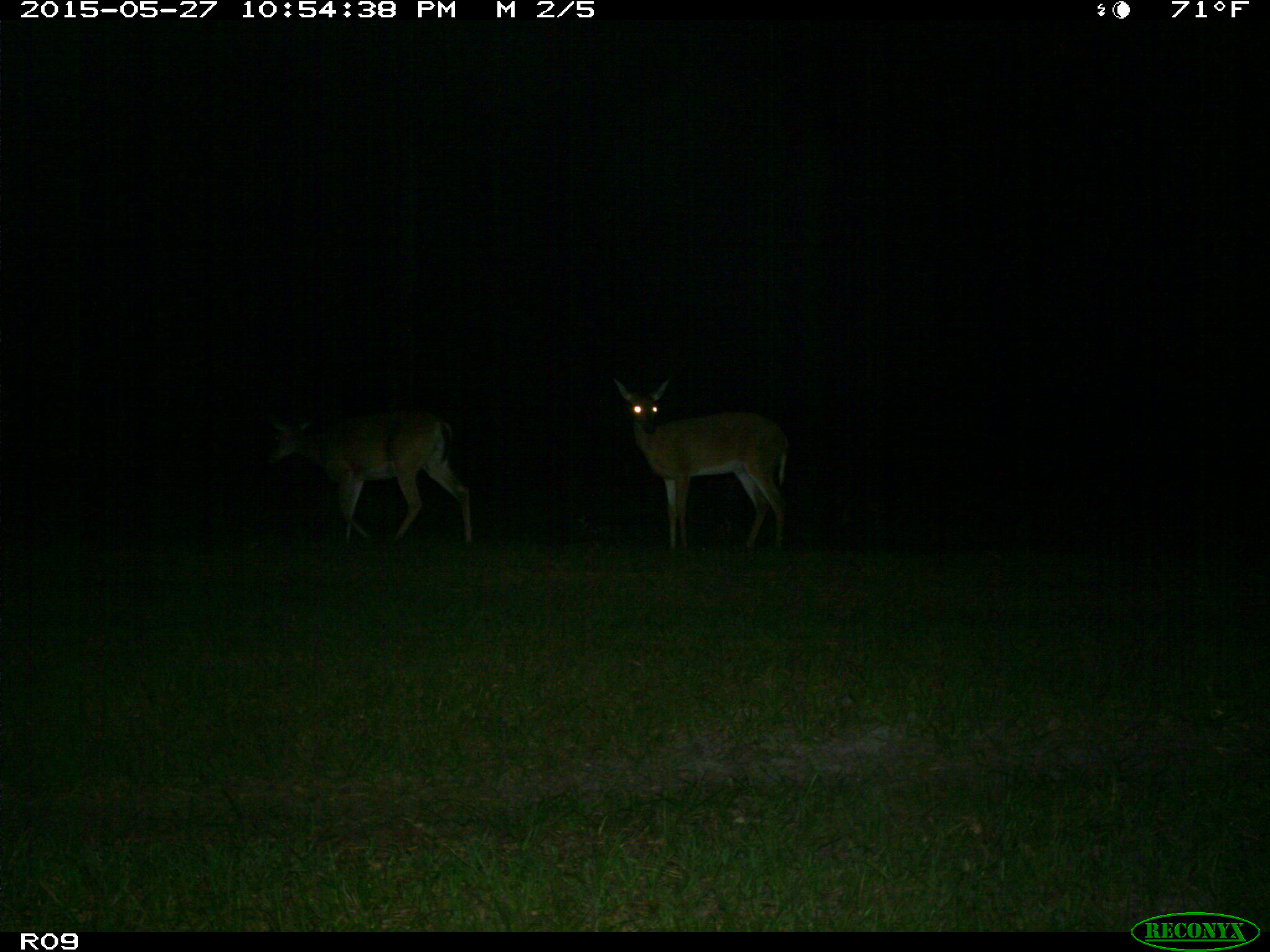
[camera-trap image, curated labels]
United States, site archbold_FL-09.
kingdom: Animalia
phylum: Chordata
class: Mammalia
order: Artiodactyla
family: Cervidae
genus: Odocoileus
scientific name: Odocoileus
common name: deer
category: unidentified deer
Unidentified deer (deer) (Odocoileus).